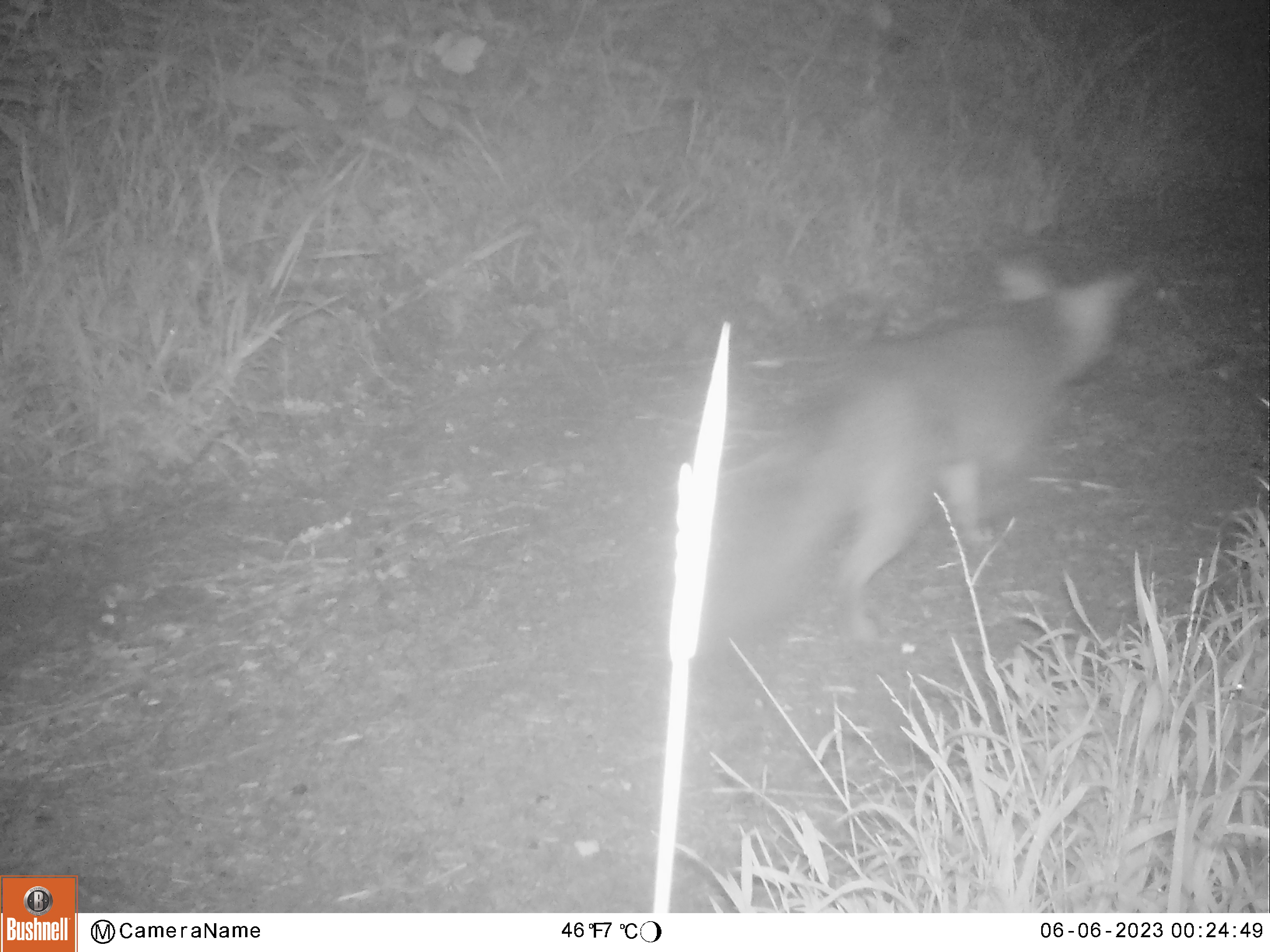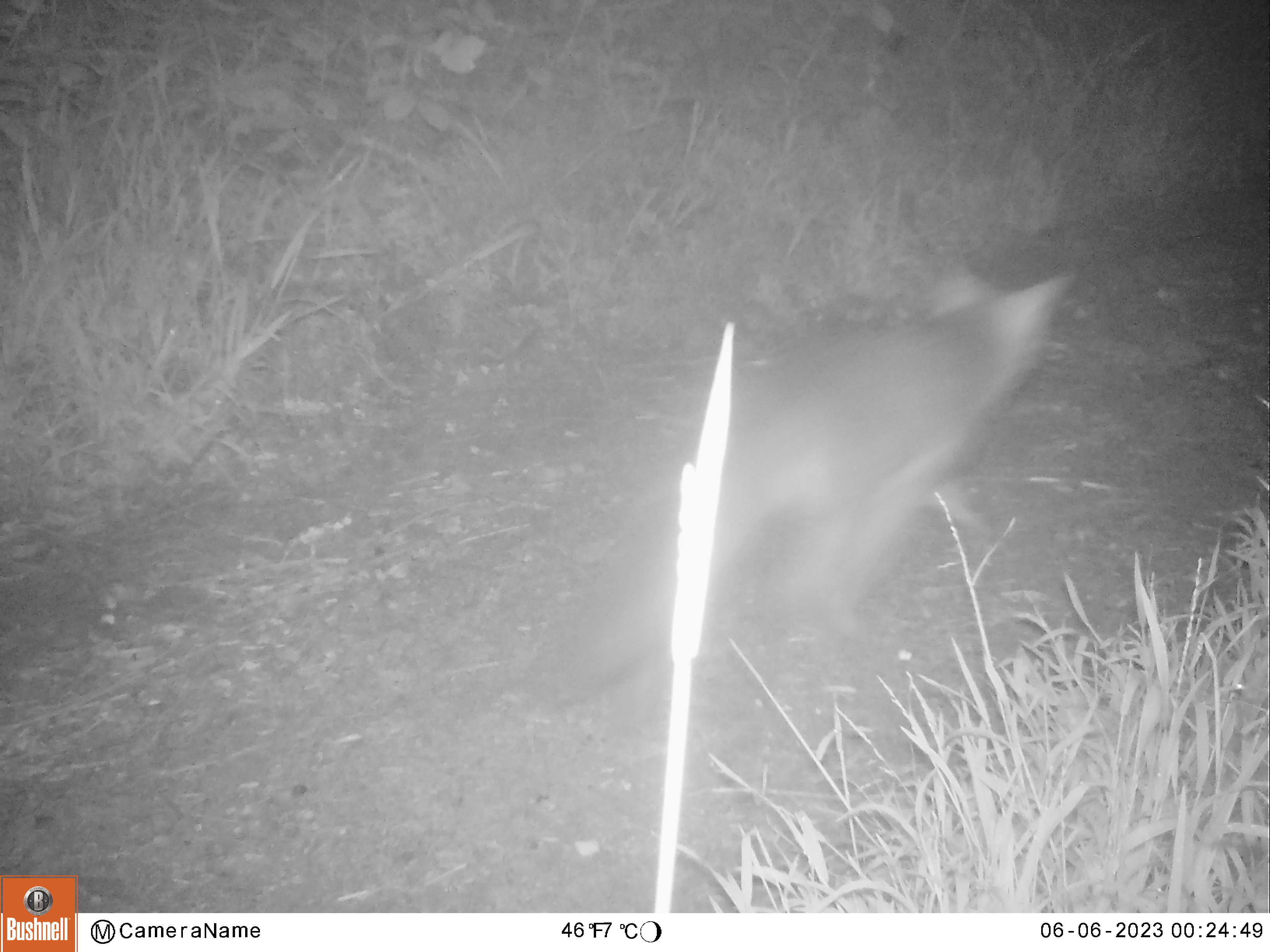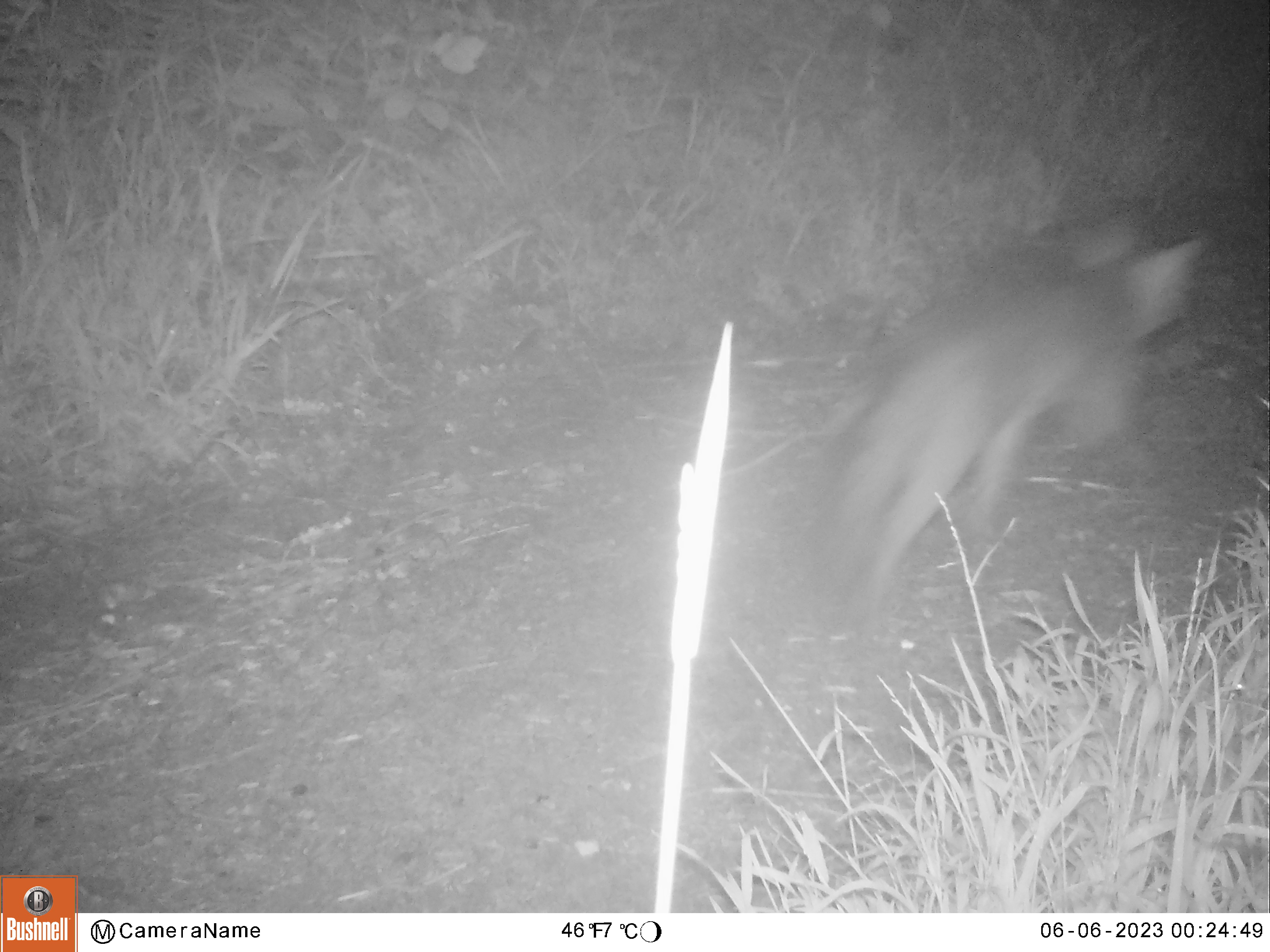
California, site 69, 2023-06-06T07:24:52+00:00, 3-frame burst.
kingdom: Animalia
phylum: Chordata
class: Mammalia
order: Carnivora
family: Canidae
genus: Urocyon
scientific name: Urocyon cinereoargenteus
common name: gray fox